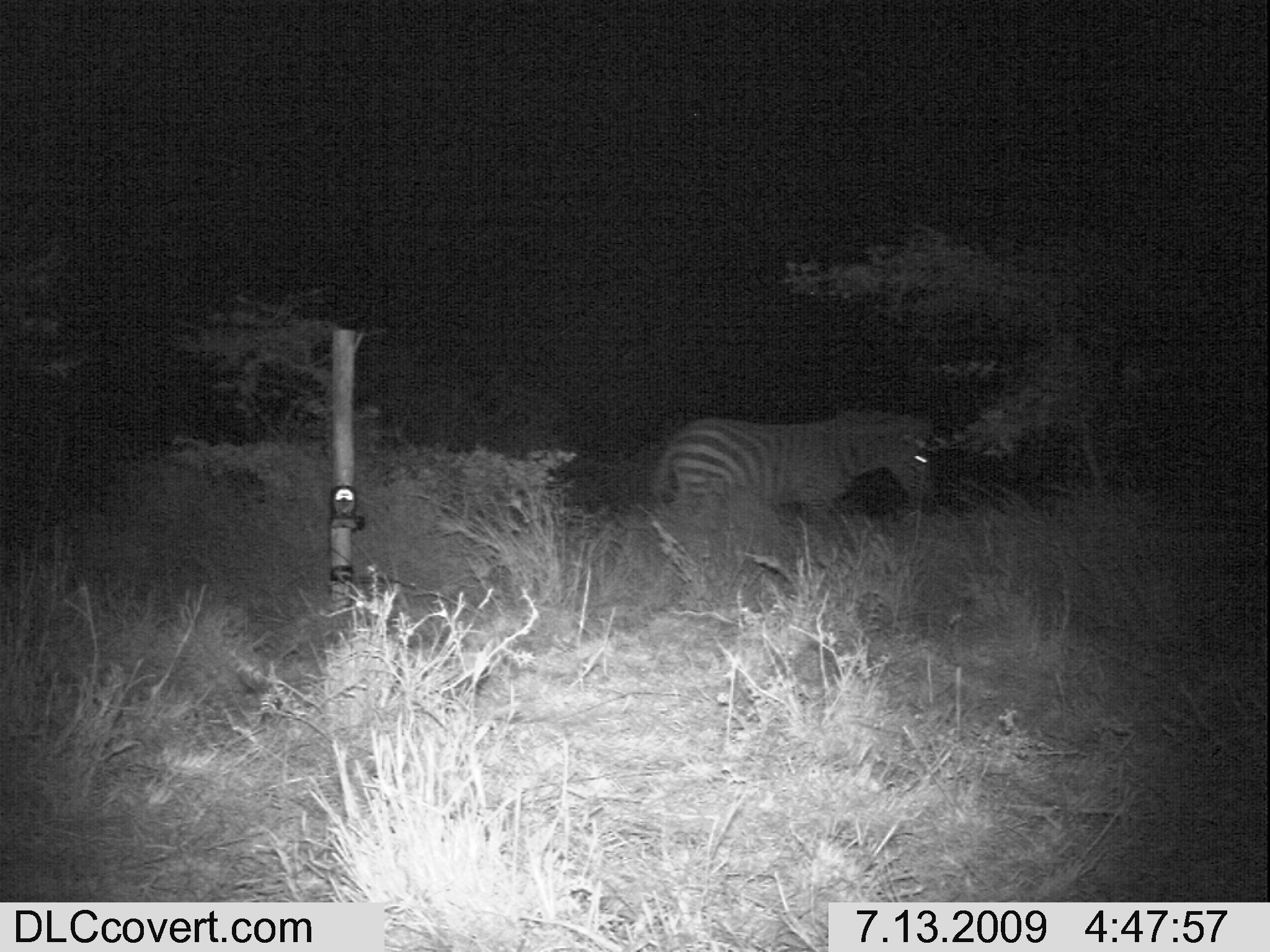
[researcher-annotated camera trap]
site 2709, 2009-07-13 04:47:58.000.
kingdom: Animalia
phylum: Chordata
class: Mammalia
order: Perissodactyla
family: Equidae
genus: Equus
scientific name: Equus quagga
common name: plains zebra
Equus quagga (plains zebra), count 1.